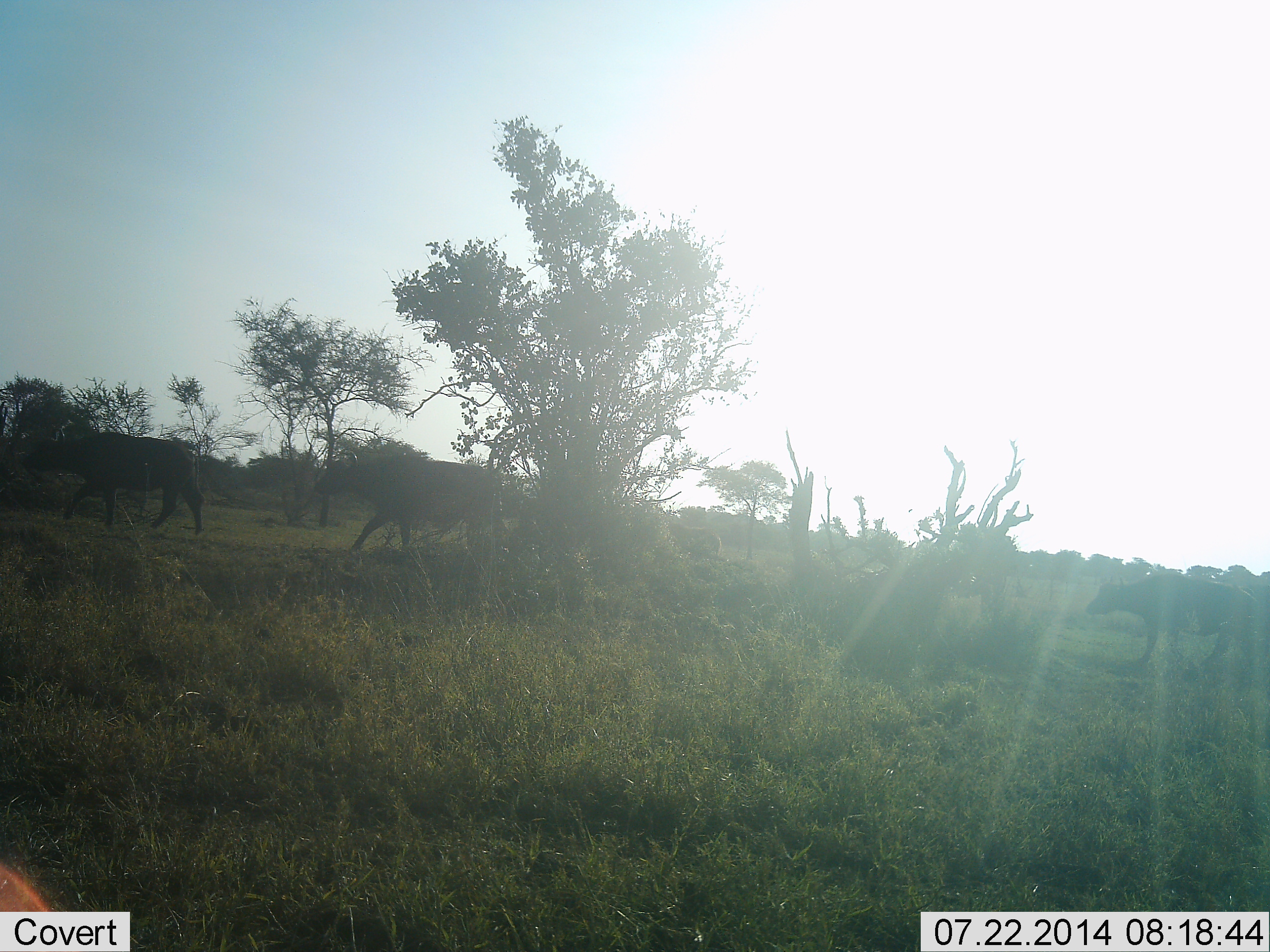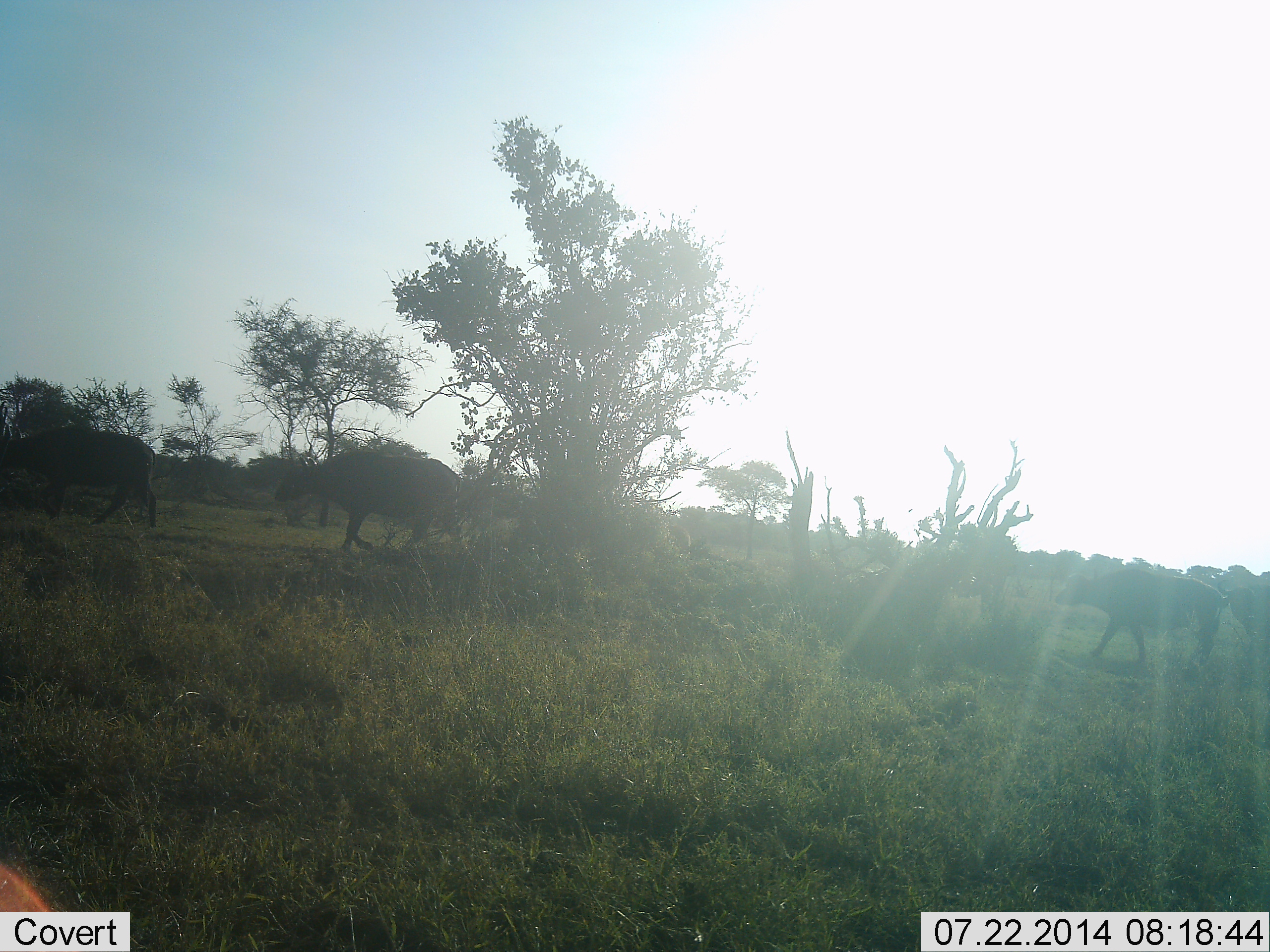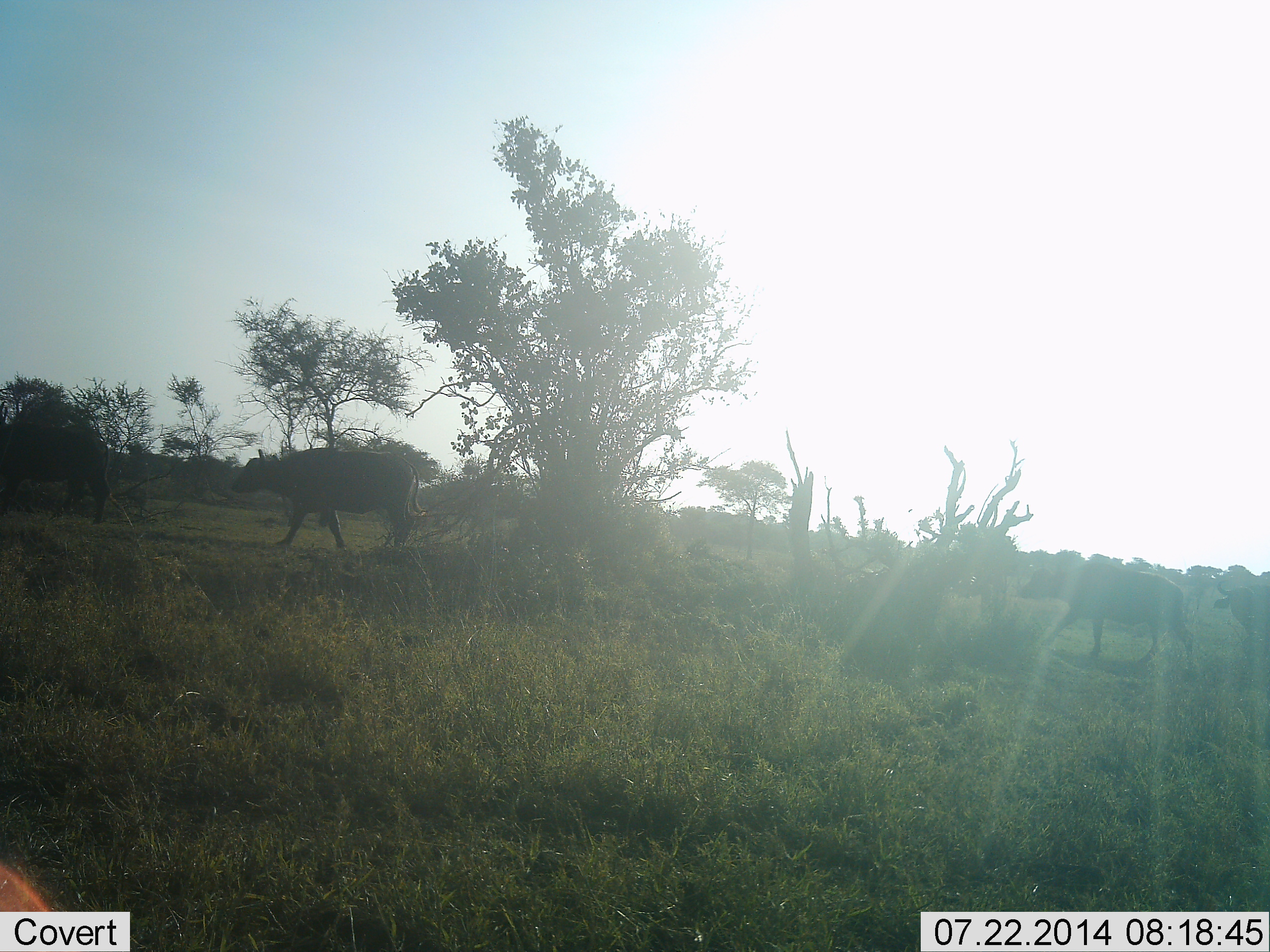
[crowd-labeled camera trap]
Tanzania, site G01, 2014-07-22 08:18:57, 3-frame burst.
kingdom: Animalia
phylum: Chordata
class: Mammalia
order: Artiodactyla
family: Bovidae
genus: Syncerus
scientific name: Syncerus caffer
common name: cape buffalo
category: buffalo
Buffalo (cape buffalo) (Syncerus caffer), count 4. Behavior (volunteer vote fractions): standing 10%, resting 0%, moving 100%, interacting 0%. Young present (vote fraction): 0%. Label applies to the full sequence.